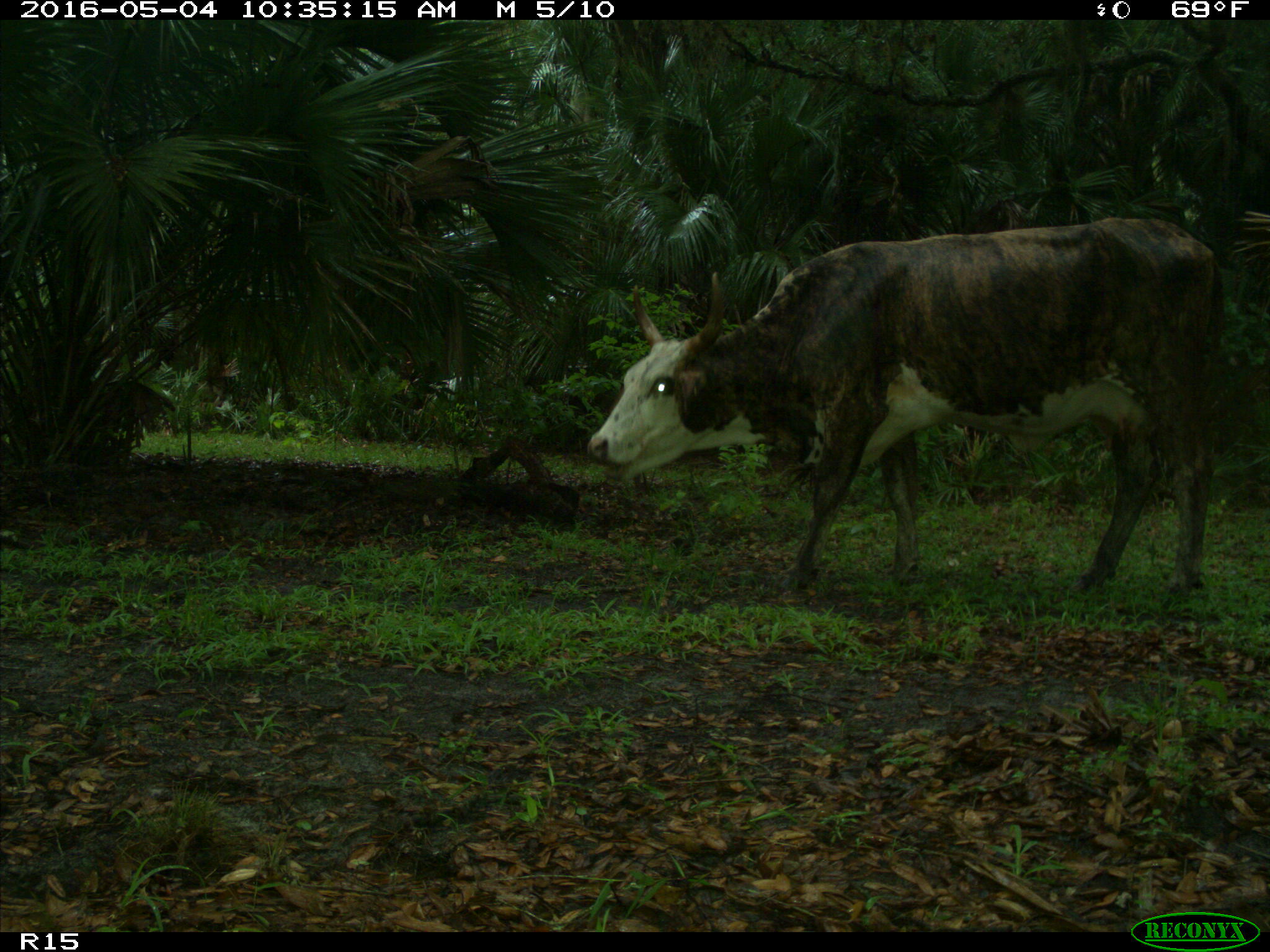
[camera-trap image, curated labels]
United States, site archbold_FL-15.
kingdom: Animalia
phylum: Chordata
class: Mammalia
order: Artiodactyla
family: Bovidae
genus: Bos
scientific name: Bos taurus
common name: domestic cow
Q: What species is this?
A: Bos taurus (domestic cow).